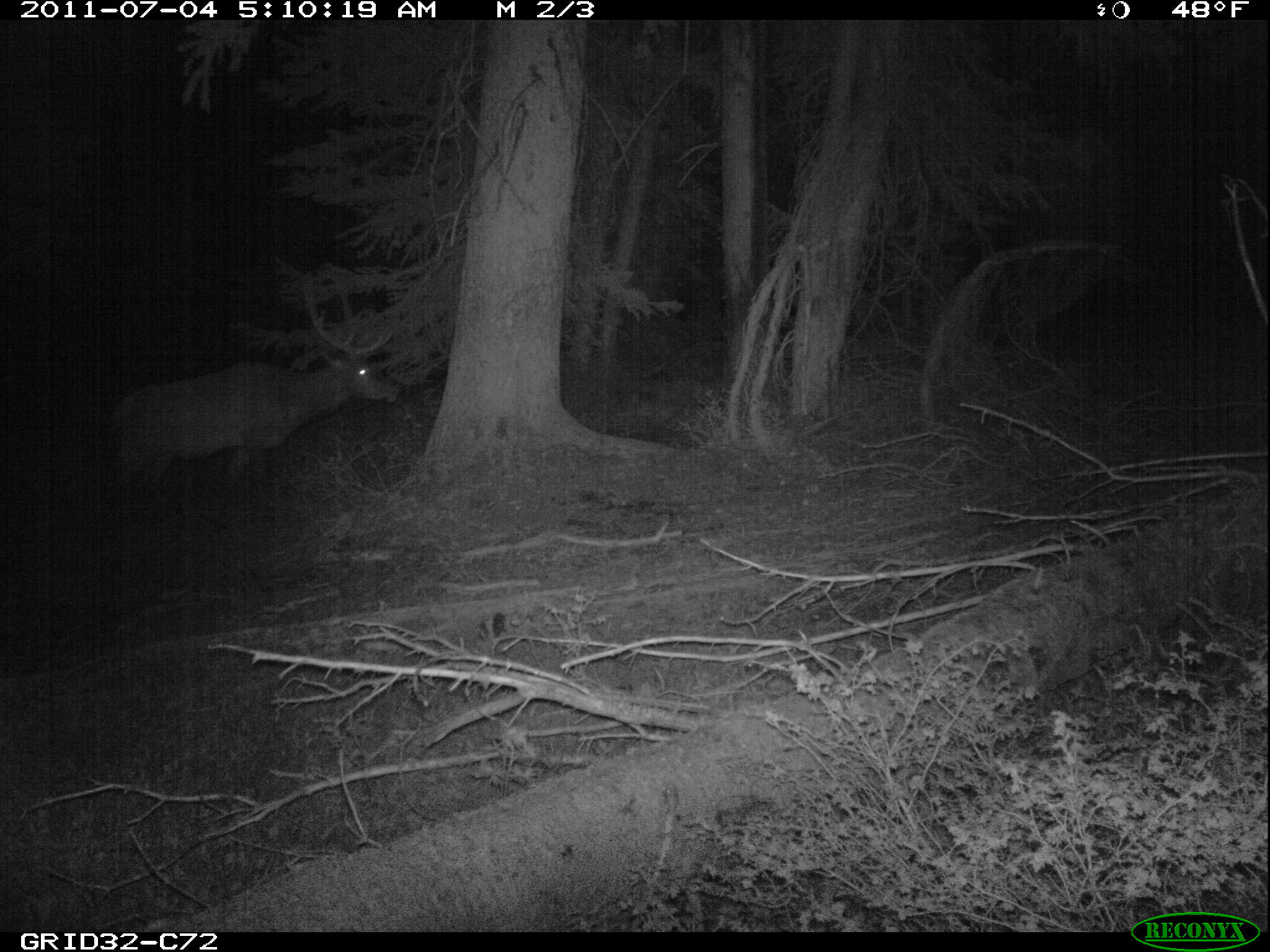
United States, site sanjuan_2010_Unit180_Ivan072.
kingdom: Animalia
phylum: Chordata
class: Mammalia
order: Artiodactyla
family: Cervidae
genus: Cervus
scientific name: Cervus elaphus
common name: red deer